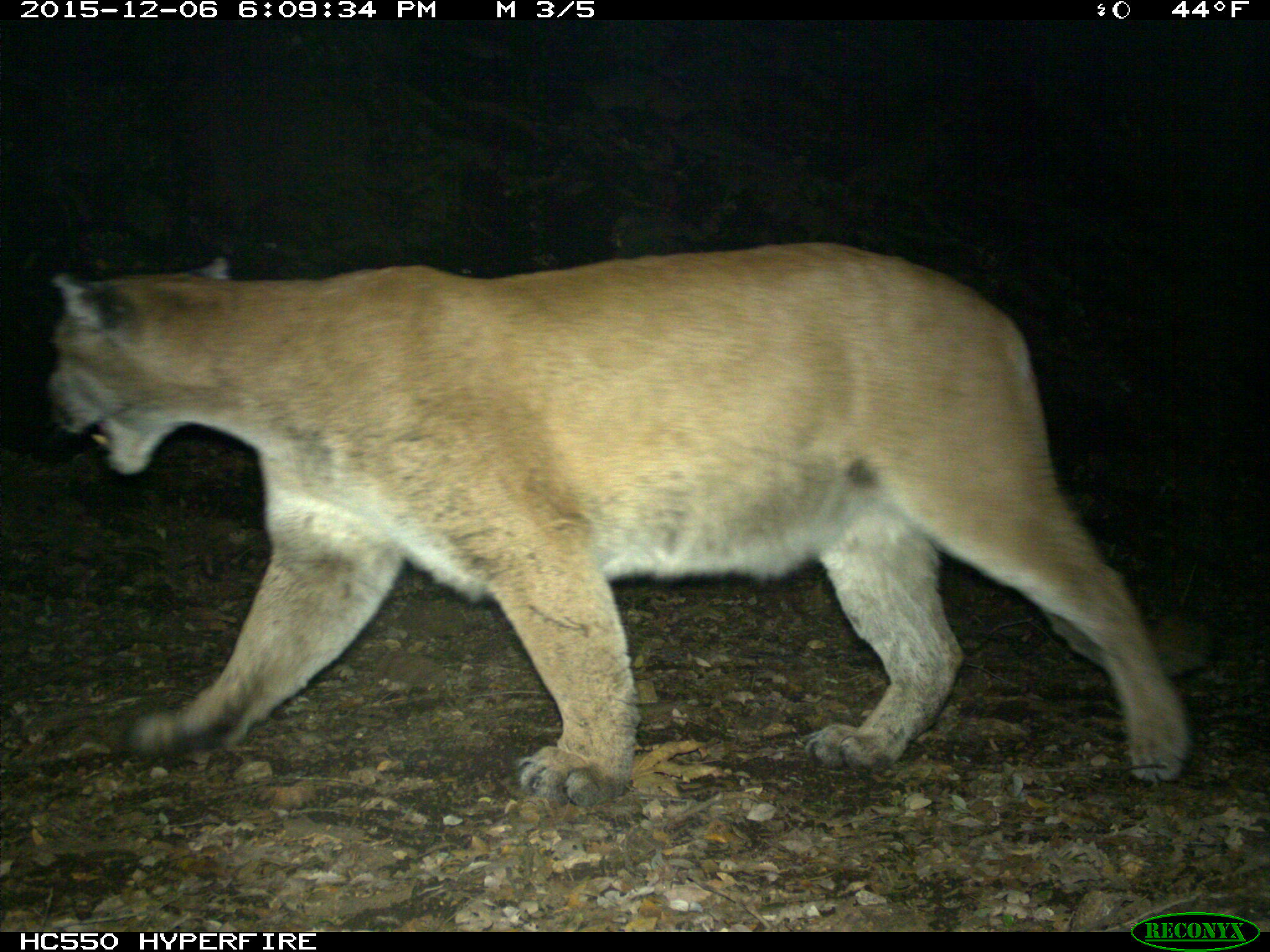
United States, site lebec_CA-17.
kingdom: Animalia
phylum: Chordata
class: Mammalia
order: Carnivora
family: Felidae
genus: Puma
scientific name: Puma concolor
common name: mountain lion